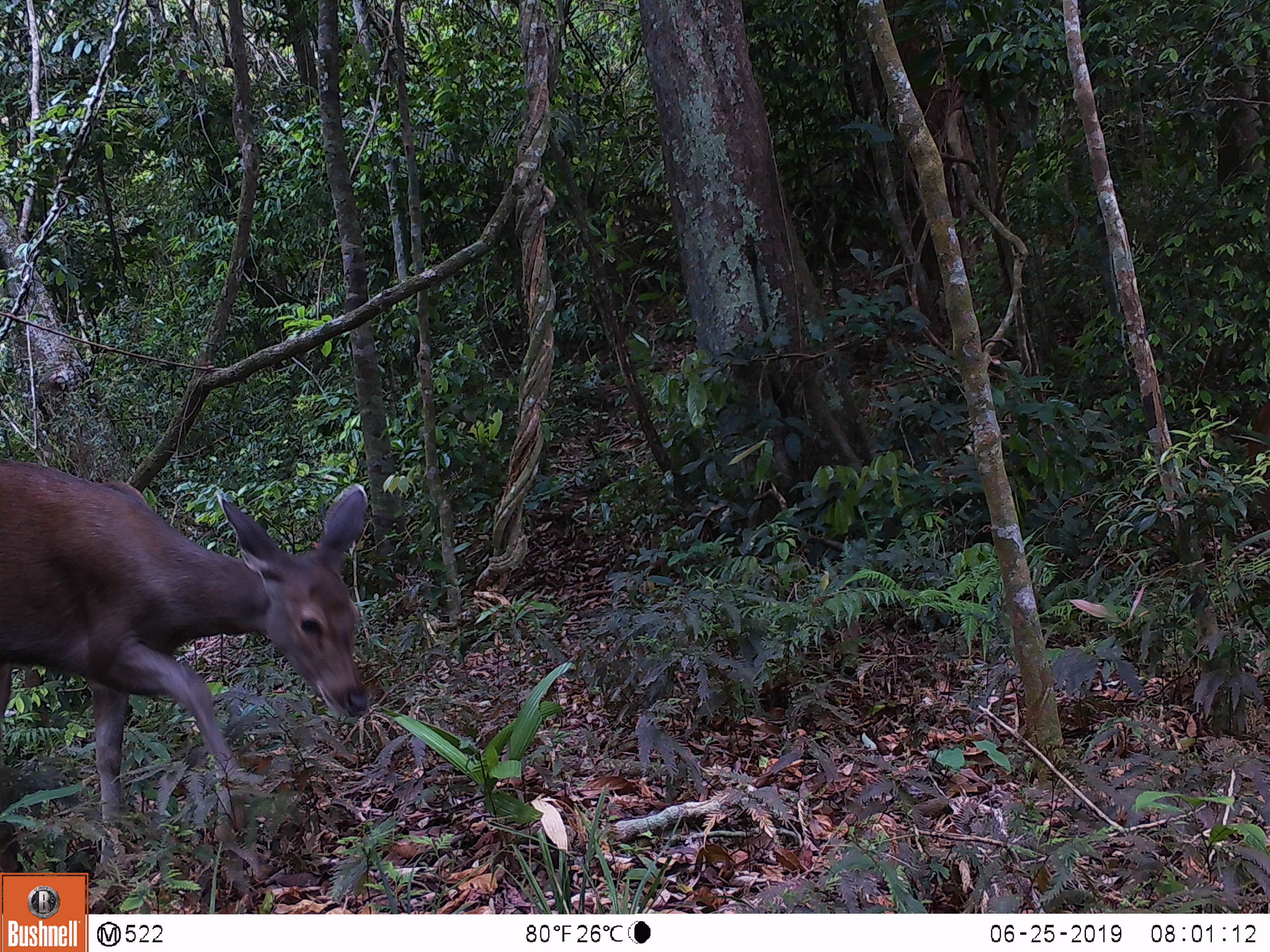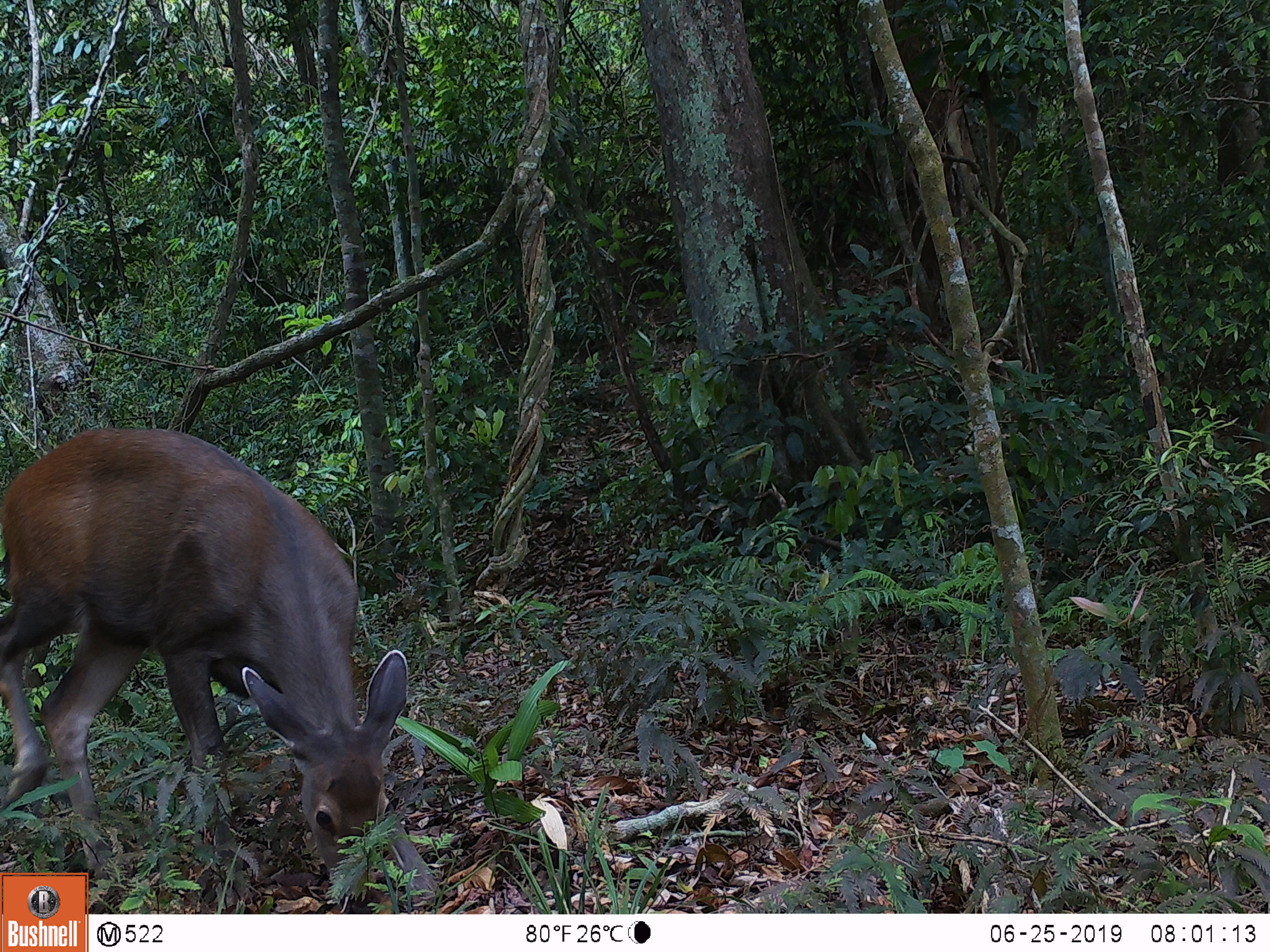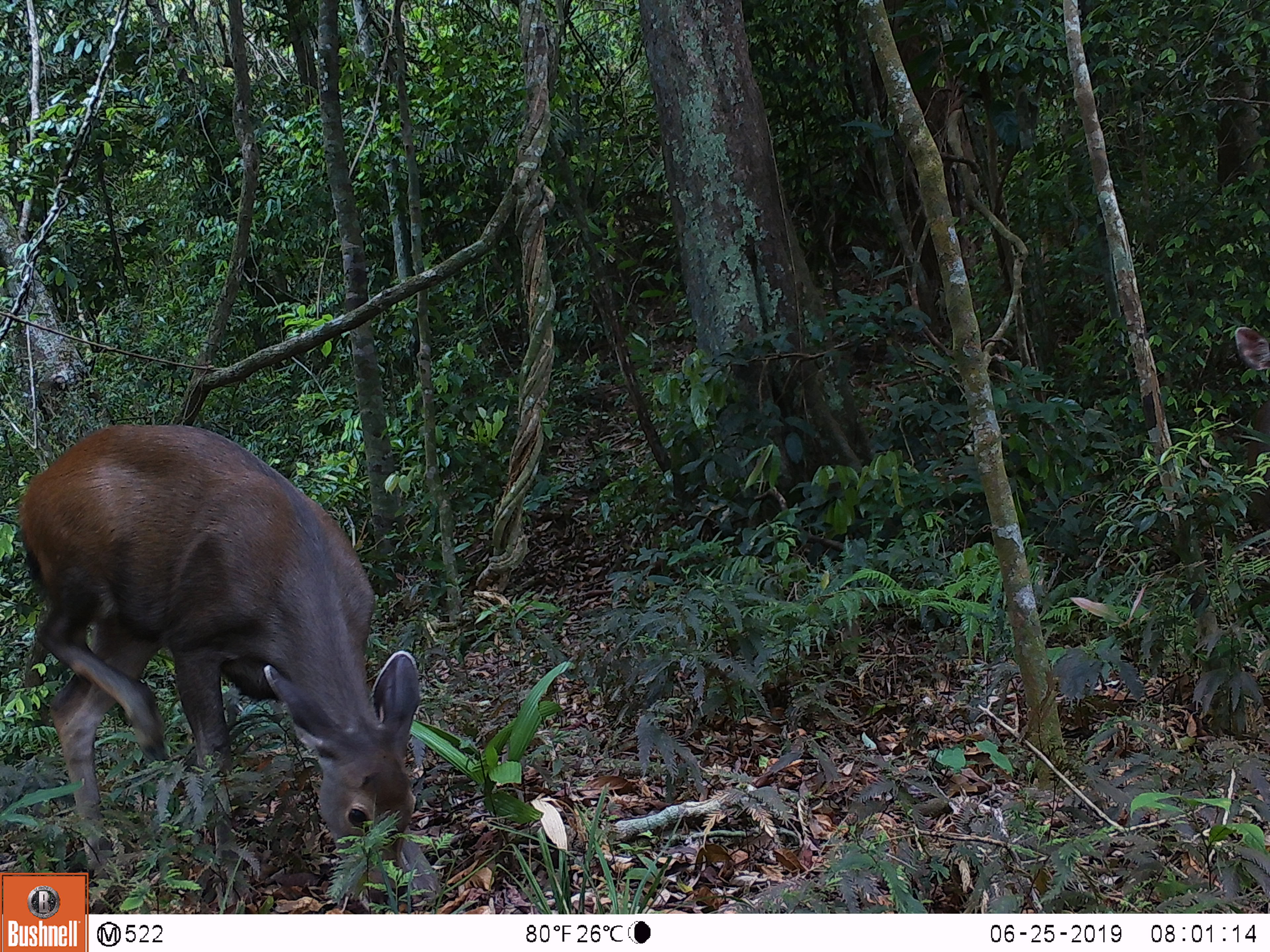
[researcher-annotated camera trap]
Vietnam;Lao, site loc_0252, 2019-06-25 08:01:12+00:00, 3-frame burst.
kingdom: Animalia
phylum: Chordata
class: Mammalia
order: Artiodactyla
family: Cervidae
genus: Rusa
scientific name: Rusa unicolor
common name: sambar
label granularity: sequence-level